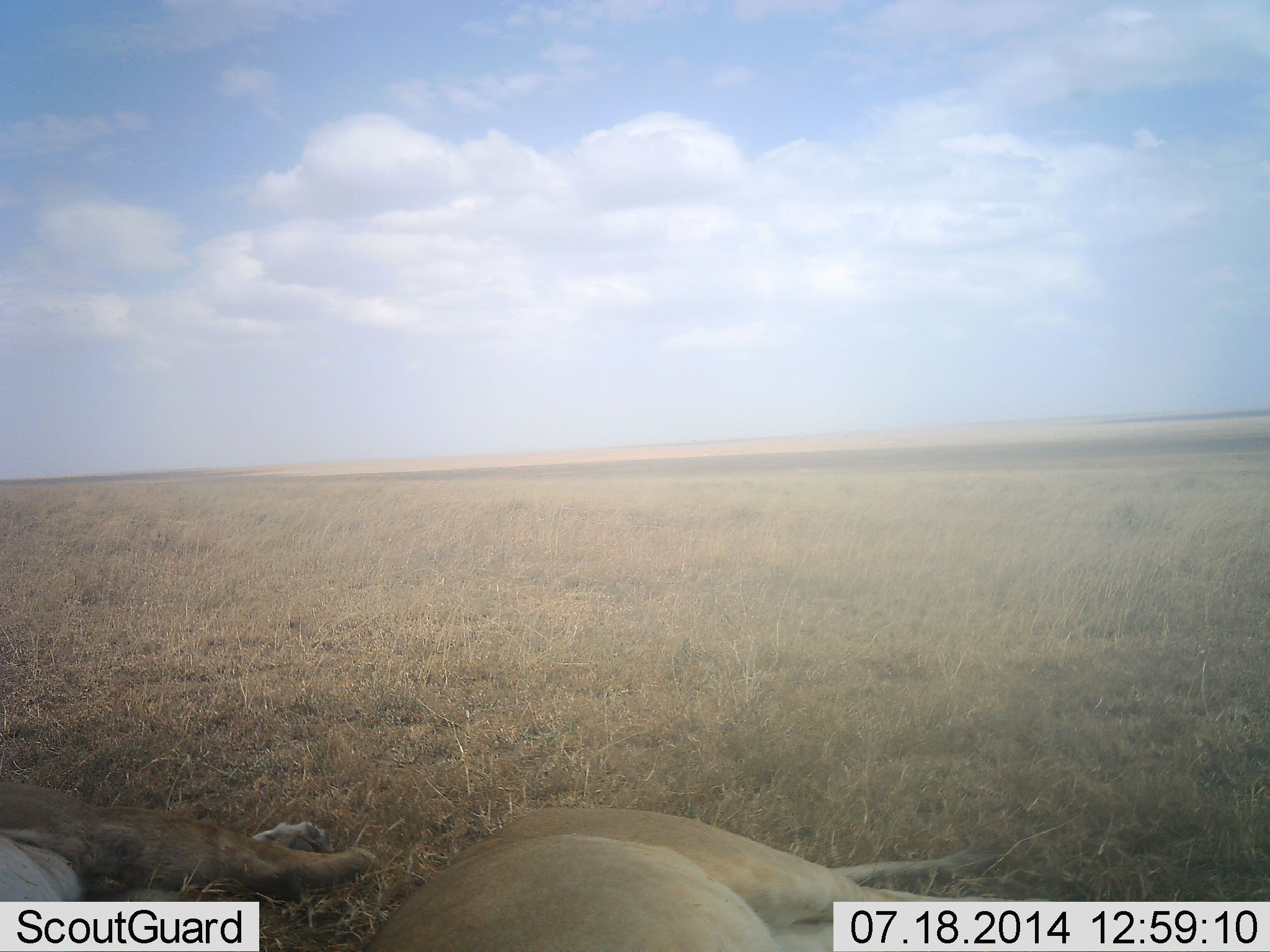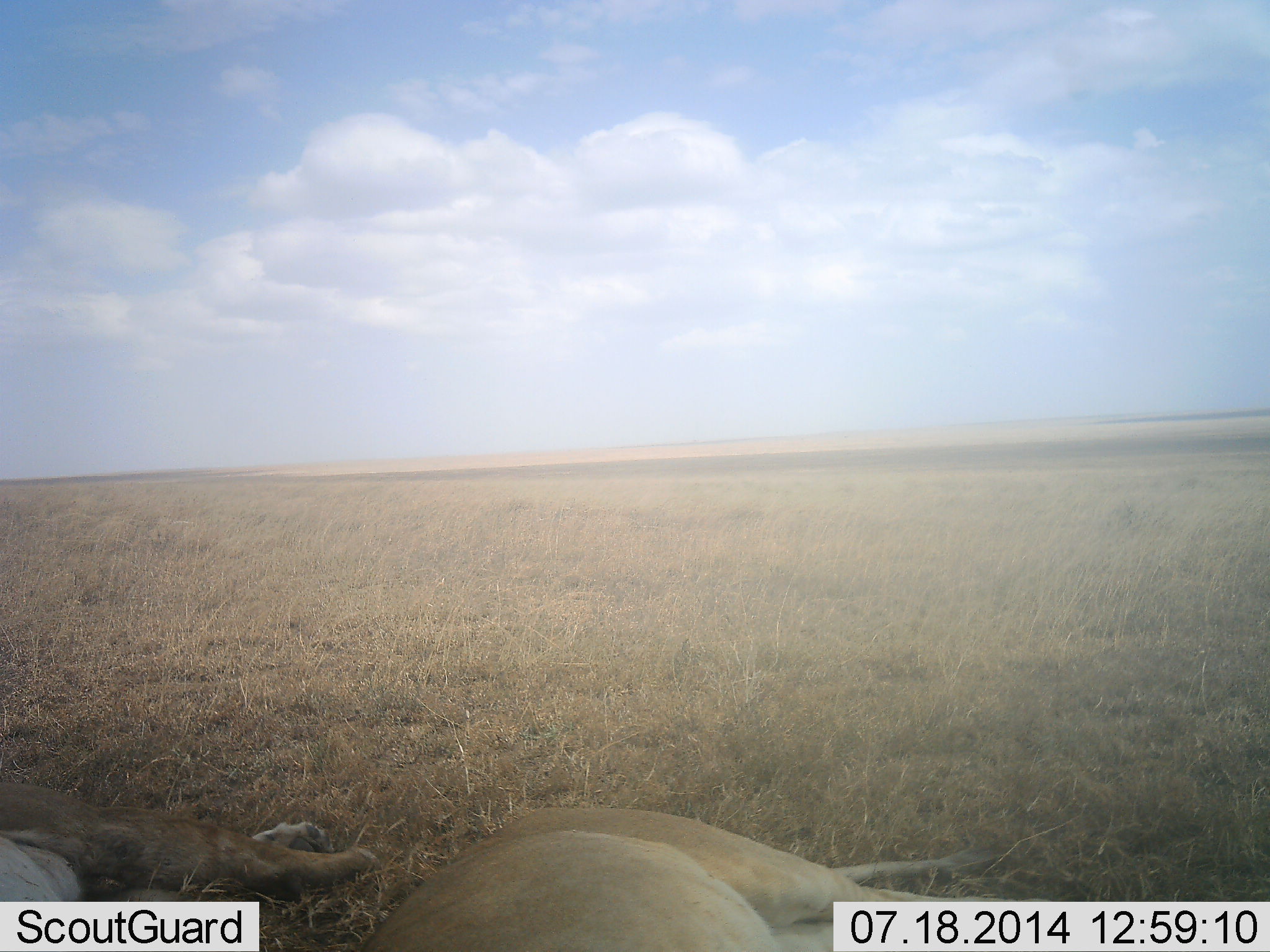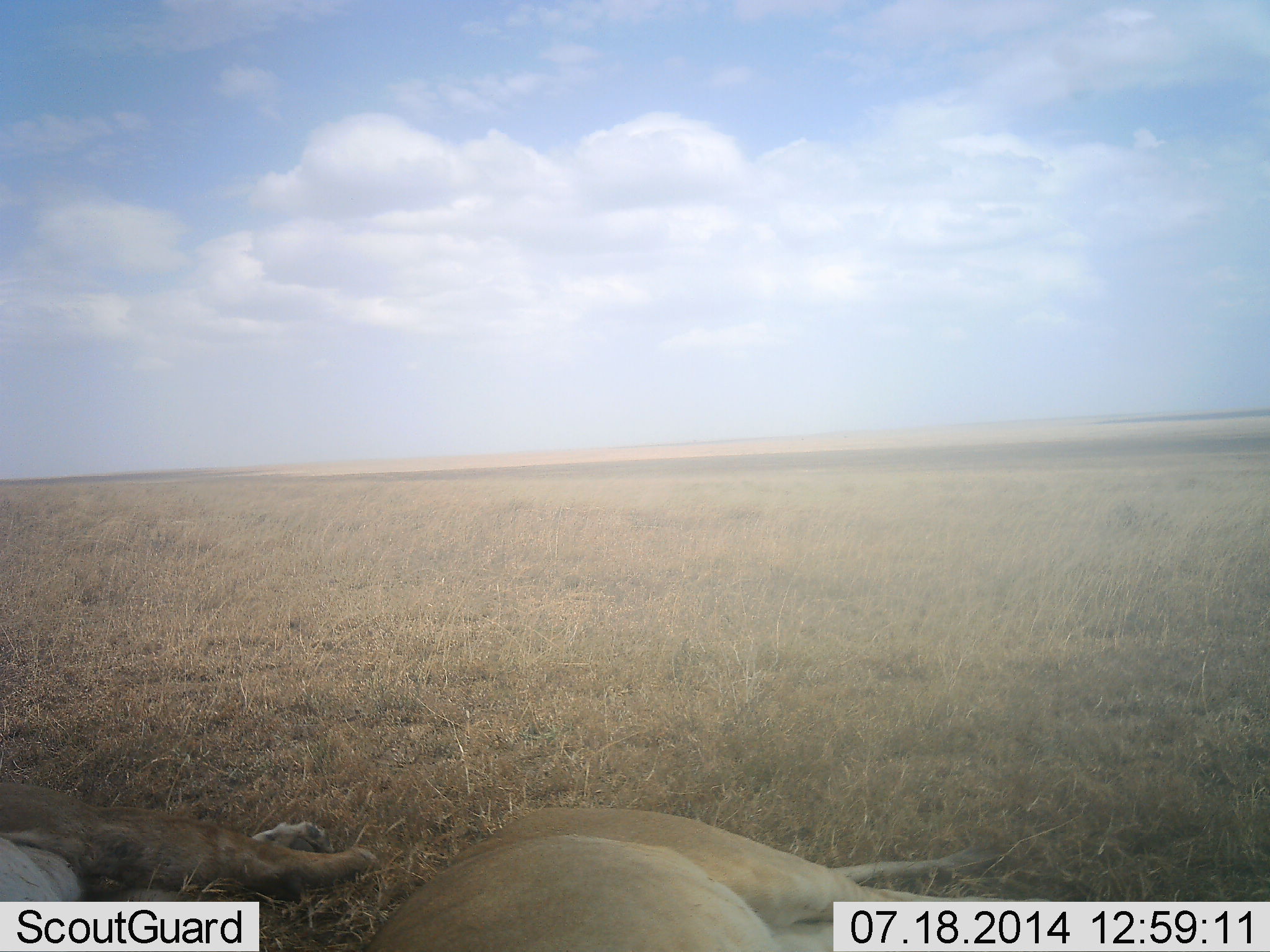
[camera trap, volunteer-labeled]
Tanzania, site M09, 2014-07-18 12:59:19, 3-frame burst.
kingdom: Animalia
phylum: Chordata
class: Mammalia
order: Carnivora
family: Felidae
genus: Panthera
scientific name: Panthera leo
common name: lion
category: lionfemale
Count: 2.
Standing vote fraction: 0%.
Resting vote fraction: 100%.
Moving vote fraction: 0%.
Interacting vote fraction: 0%.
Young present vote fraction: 0%.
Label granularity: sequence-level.